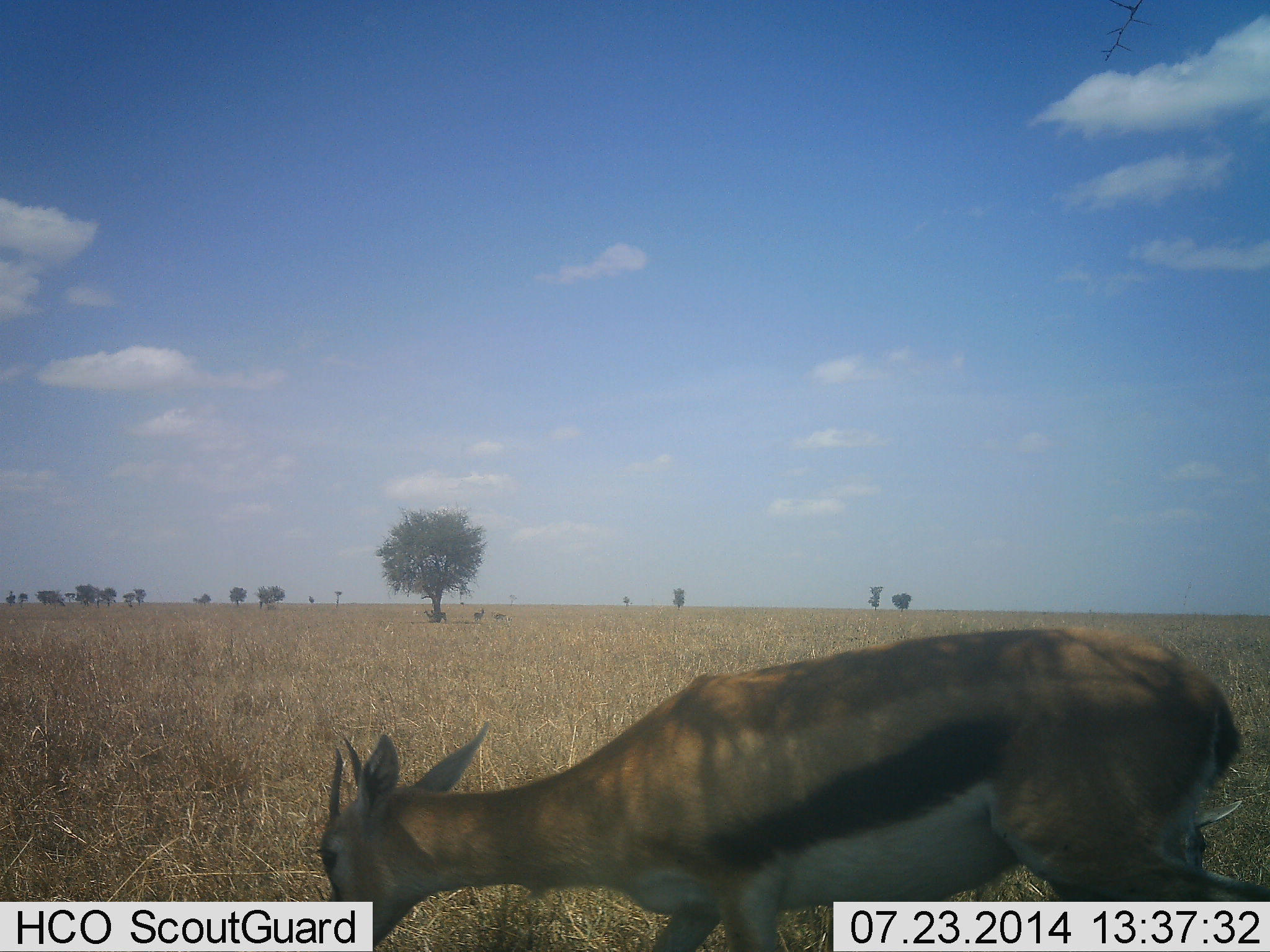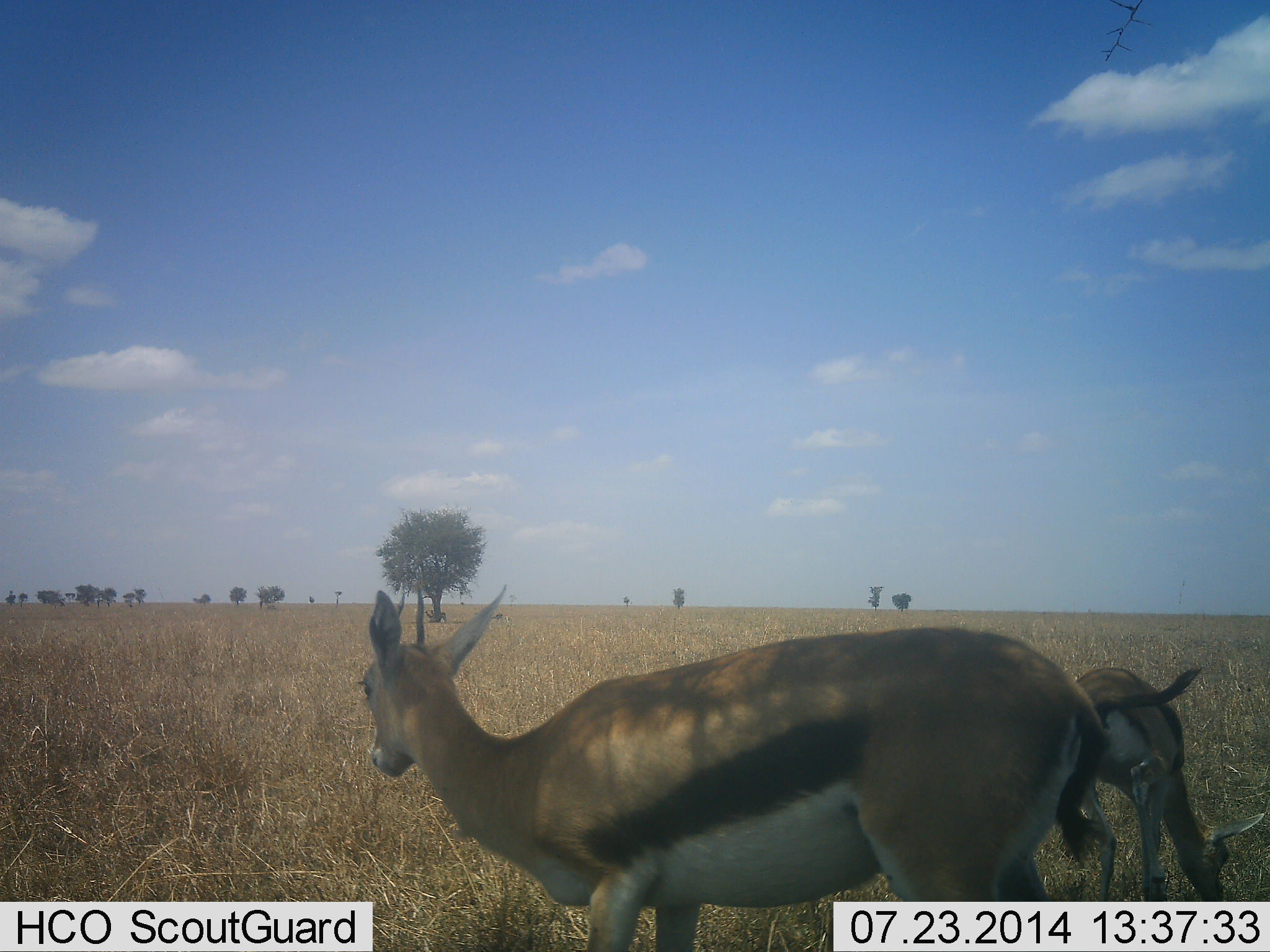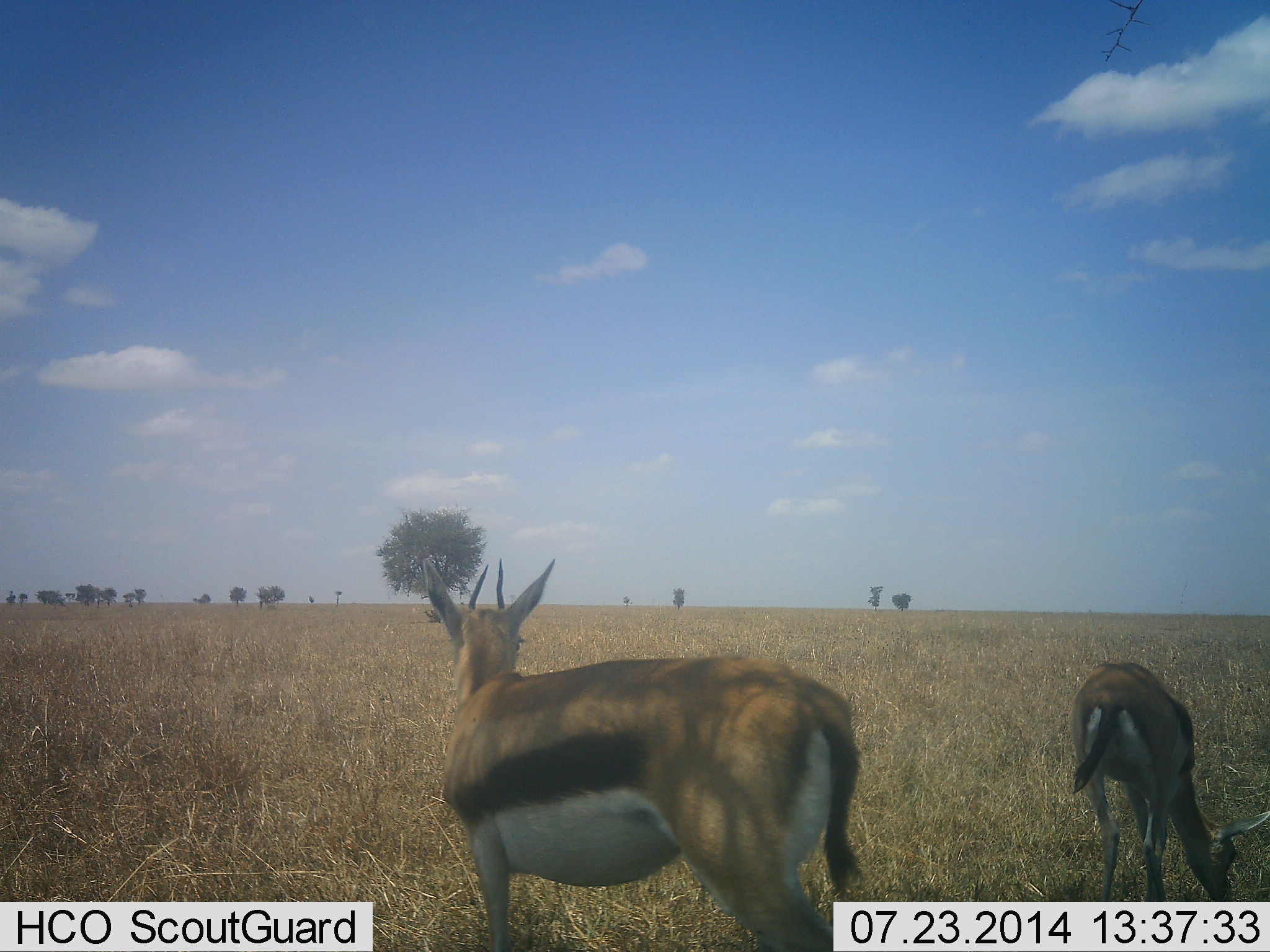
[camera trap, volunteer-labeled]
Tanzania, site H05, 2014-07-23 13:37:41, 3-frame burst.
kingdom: Animalia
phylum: Chordata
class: Mammalia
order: Artiodactyla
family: Bovidae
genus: Eudorcas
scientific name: Eudorcas thomsonii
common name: thomson's gazelle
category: gazellethomsons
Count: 2.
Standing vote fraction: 60%.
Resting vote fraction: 10%.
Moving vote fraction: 10%.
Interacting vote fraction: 0%.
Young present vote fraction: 0%.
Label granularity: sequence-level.